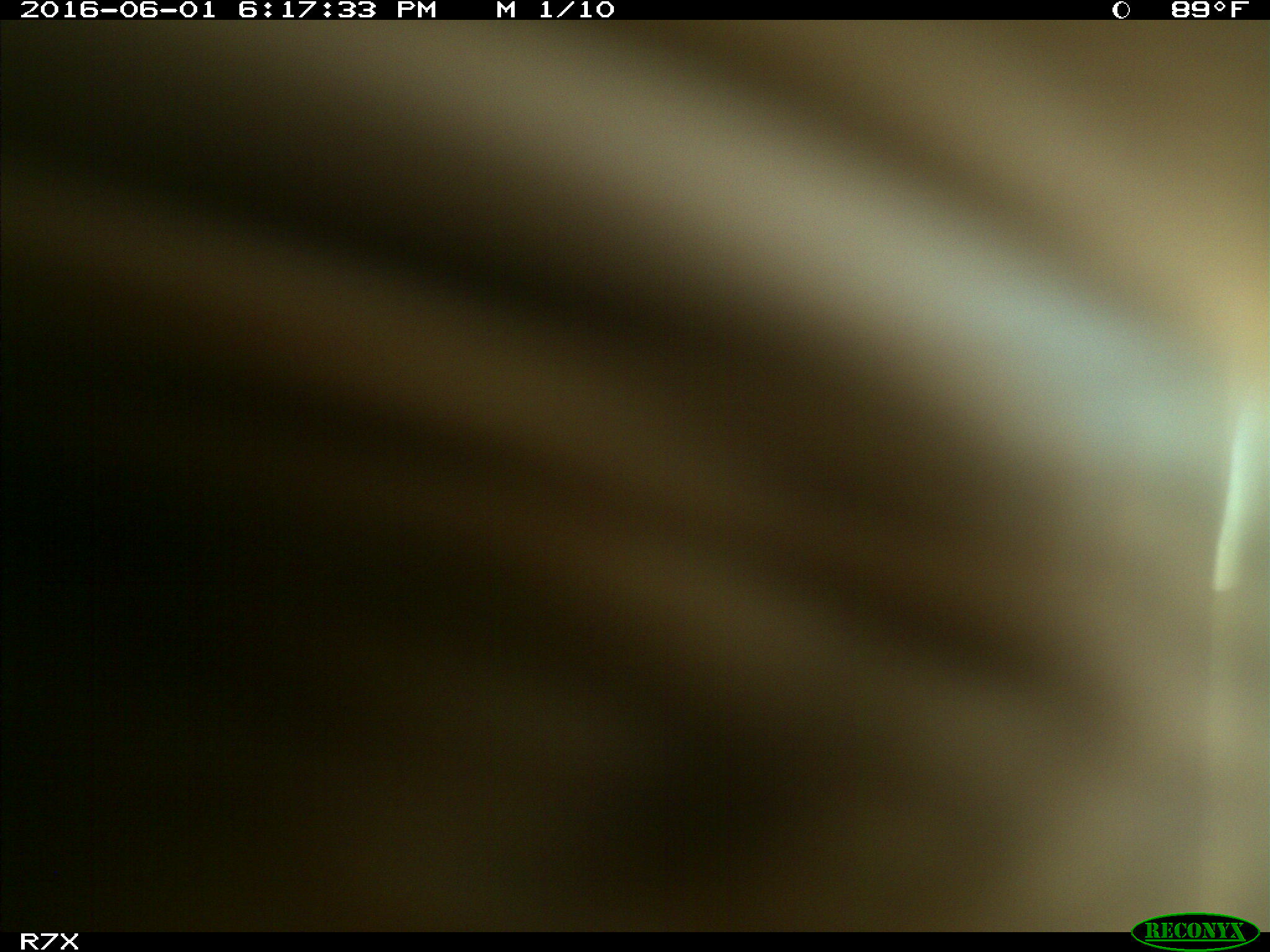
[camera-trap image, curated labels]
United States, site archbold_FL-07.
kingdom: Animalia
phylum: Chordata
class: Mammalia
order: Artiodactyla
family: Bovidae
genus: Bos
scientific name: Bos taurus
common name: domestic cow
Bos taurus (domestic cow).